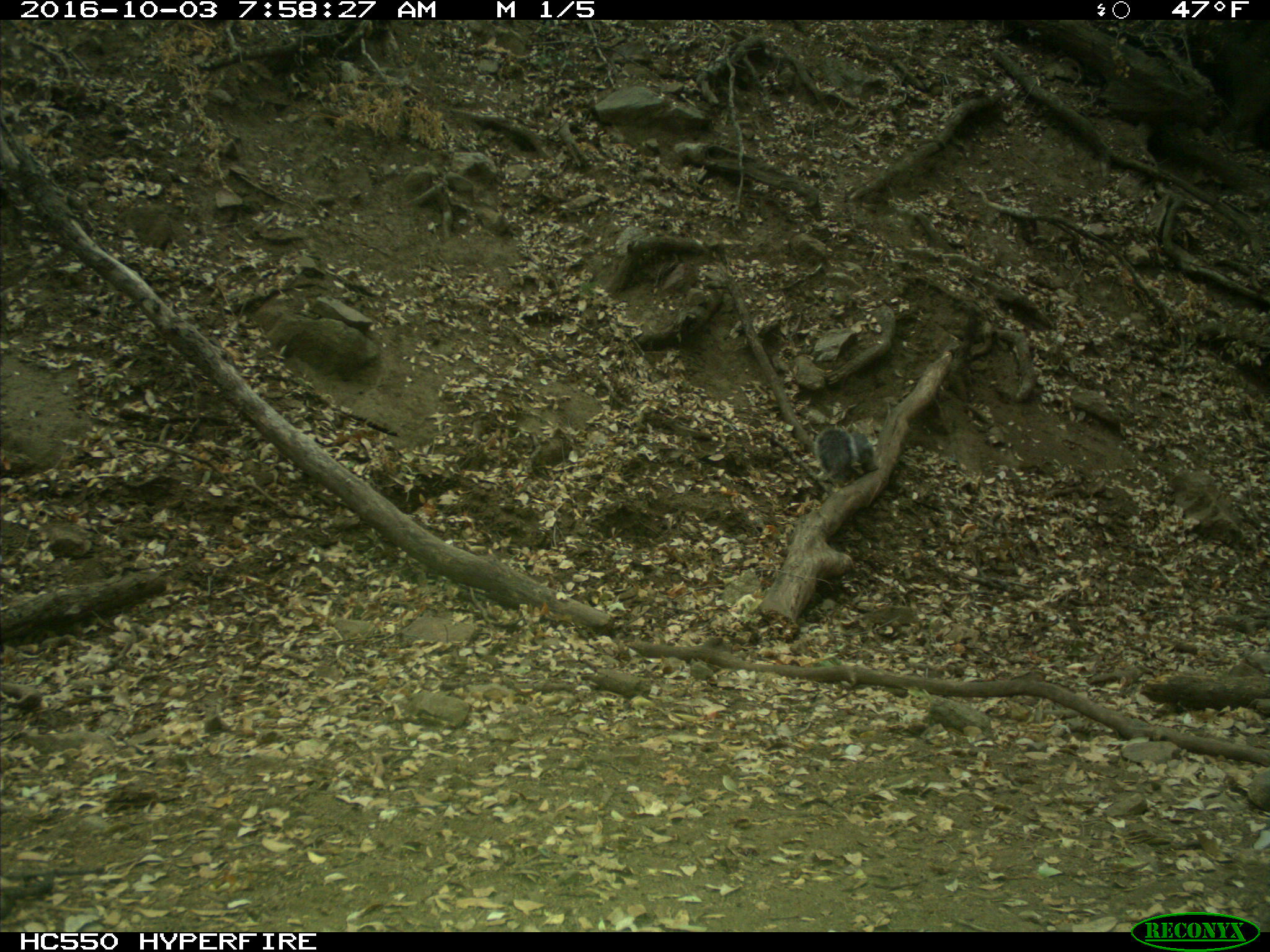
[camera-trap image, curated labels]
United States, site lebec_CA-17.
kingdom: Animalia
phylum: Chordata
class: Mammalia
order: Rodentia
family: Sciuridae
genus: Sciurus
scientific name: Sciurus carolinensis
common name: eastern gray squirrel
Sciurus carolinensis (eastern gray squirrel).